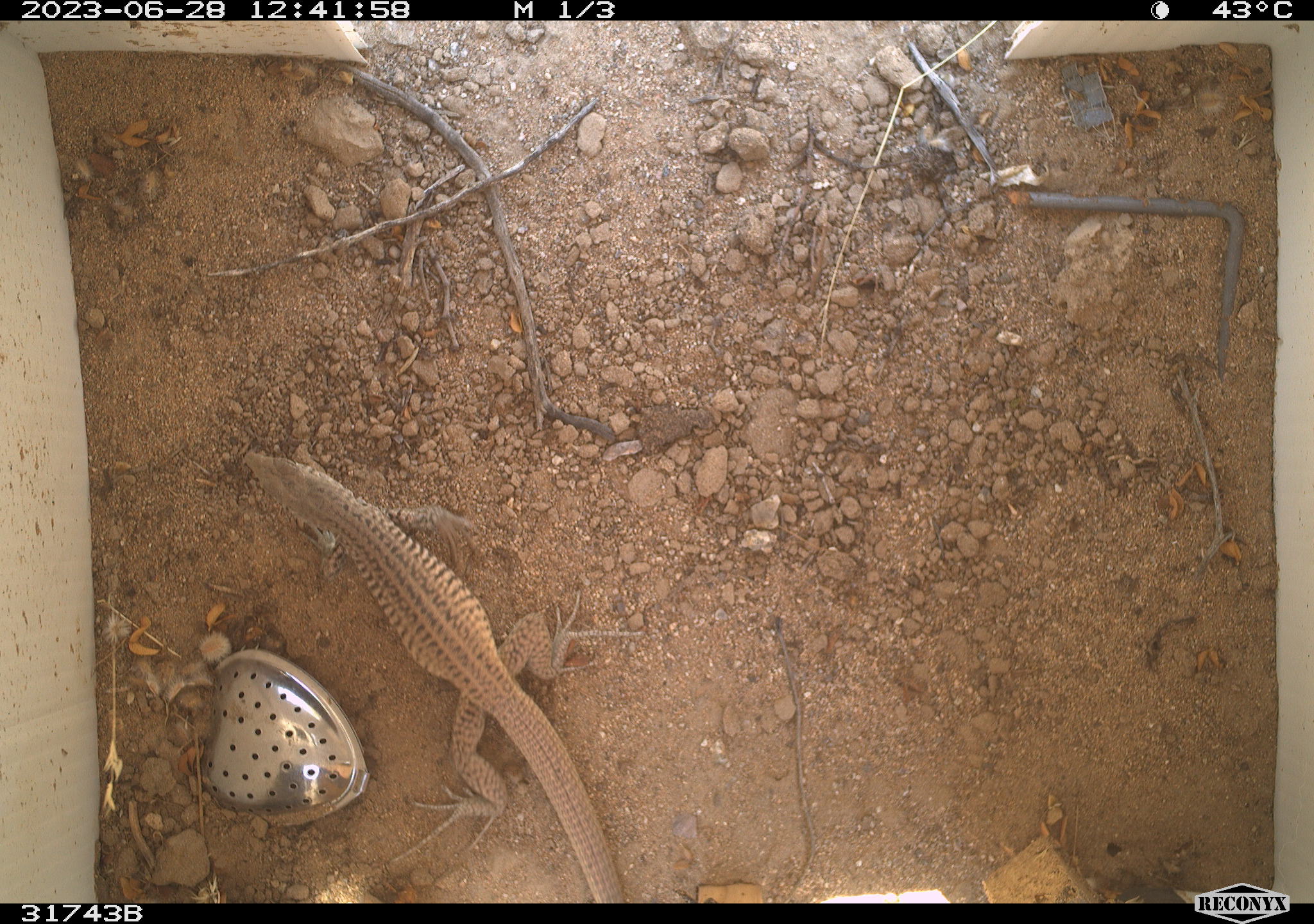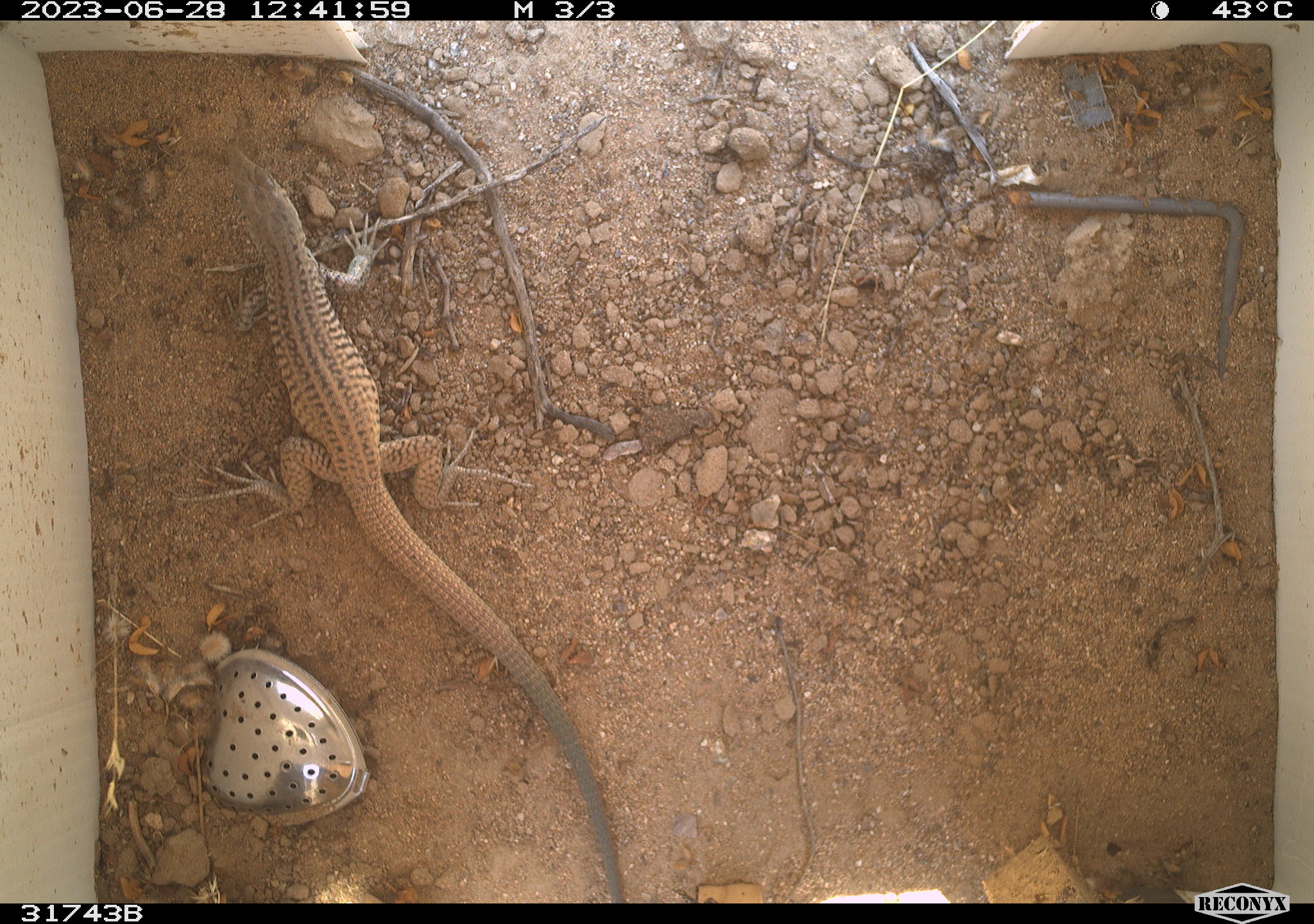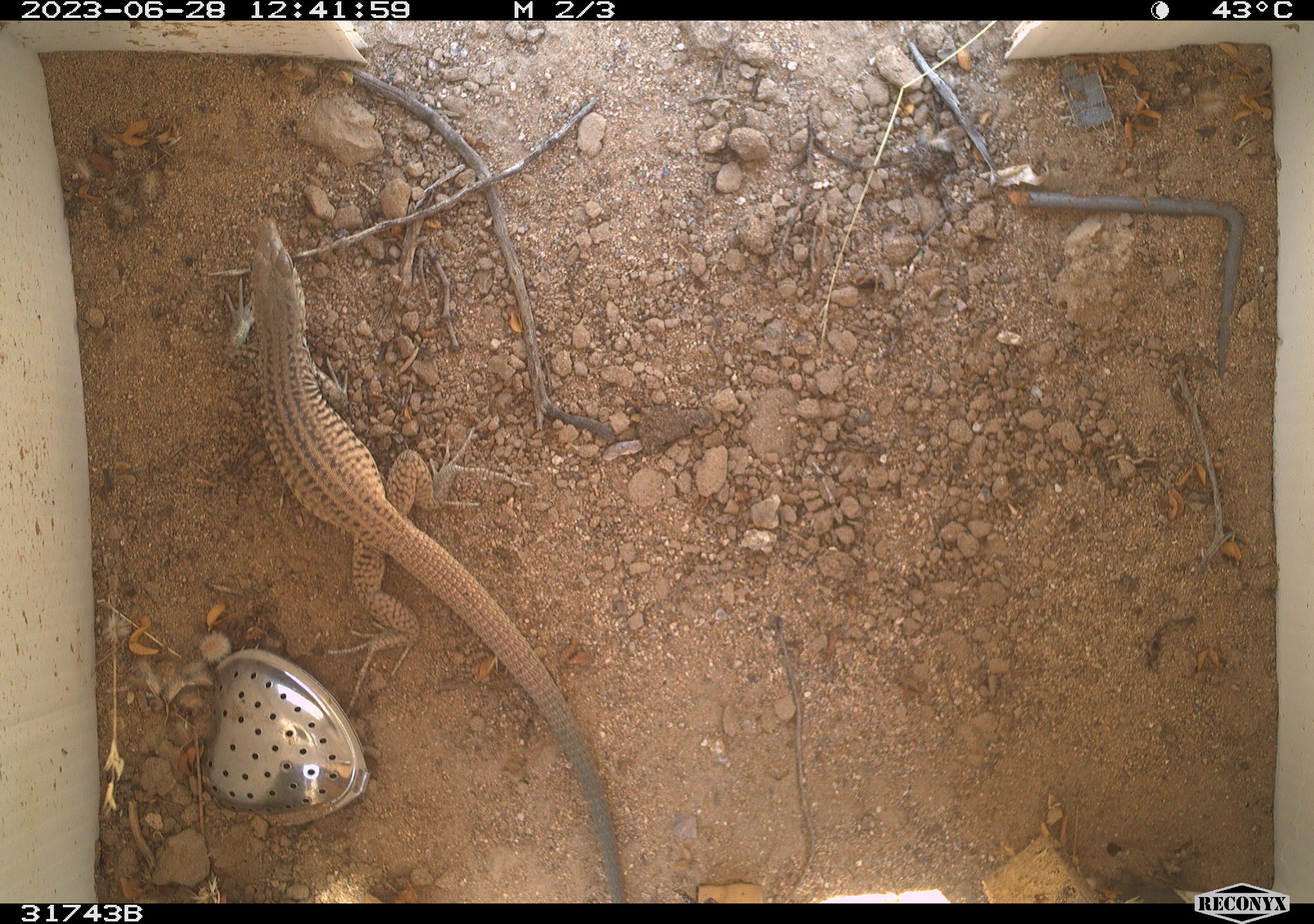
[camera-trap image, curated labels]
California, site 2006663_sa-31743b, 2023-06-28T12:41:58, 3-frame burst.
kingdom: Animalia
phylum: Chordata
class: Reptilia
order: Squamata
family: Teiidae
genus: Aspidoscelis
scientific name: Aspidoscelis tigris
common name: western whiptail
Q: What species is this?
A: Western whiptail (Aspidoscelis tigris).